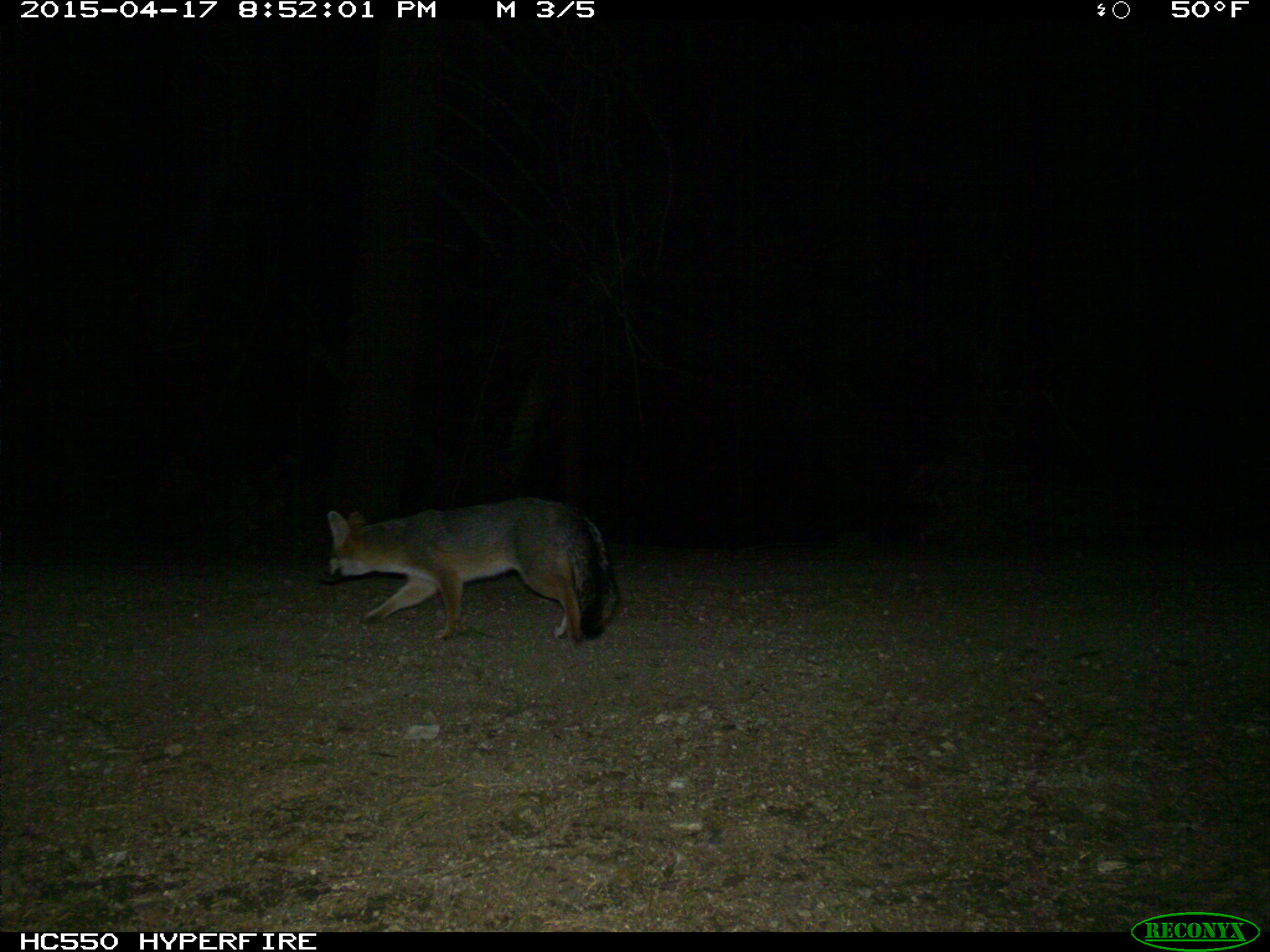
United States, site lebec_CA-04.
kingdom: Animalia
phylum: Chordata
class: Mammalia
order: Carnivora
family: Canidae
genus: Urocyon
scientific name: Urocyon cinereoargenteus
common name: gray fox